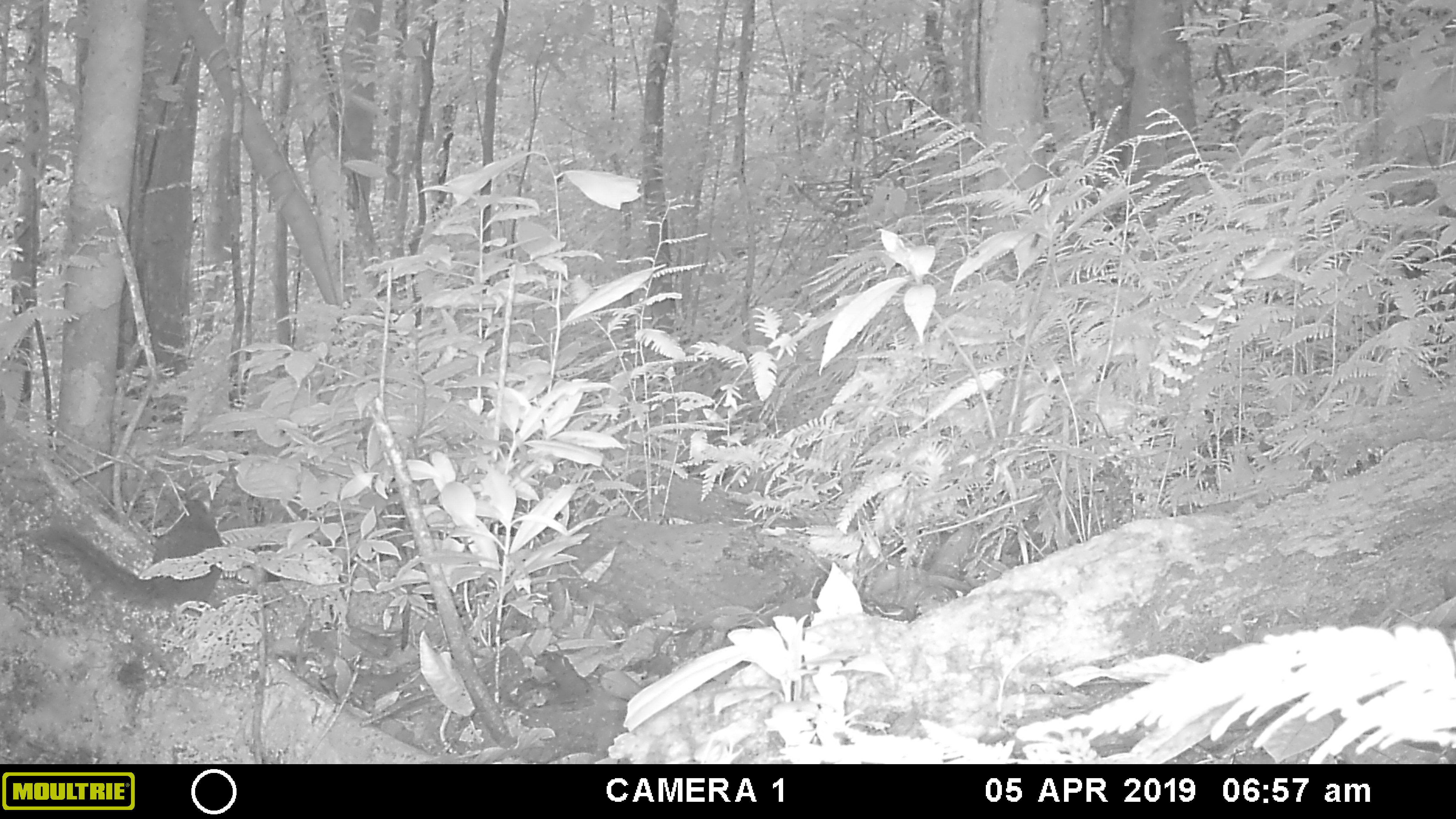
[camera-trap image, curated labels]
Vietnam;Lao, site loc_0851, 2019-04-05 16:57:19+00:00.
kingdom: Animalia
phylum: Chordata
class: Mammalia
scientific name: Mammalia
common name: mammal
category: unidentified small mammal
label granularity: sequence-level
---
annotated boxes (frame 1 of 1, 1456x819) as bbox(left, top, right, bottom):
unidentified small mammal: bbox(26, 480, 224, 612)